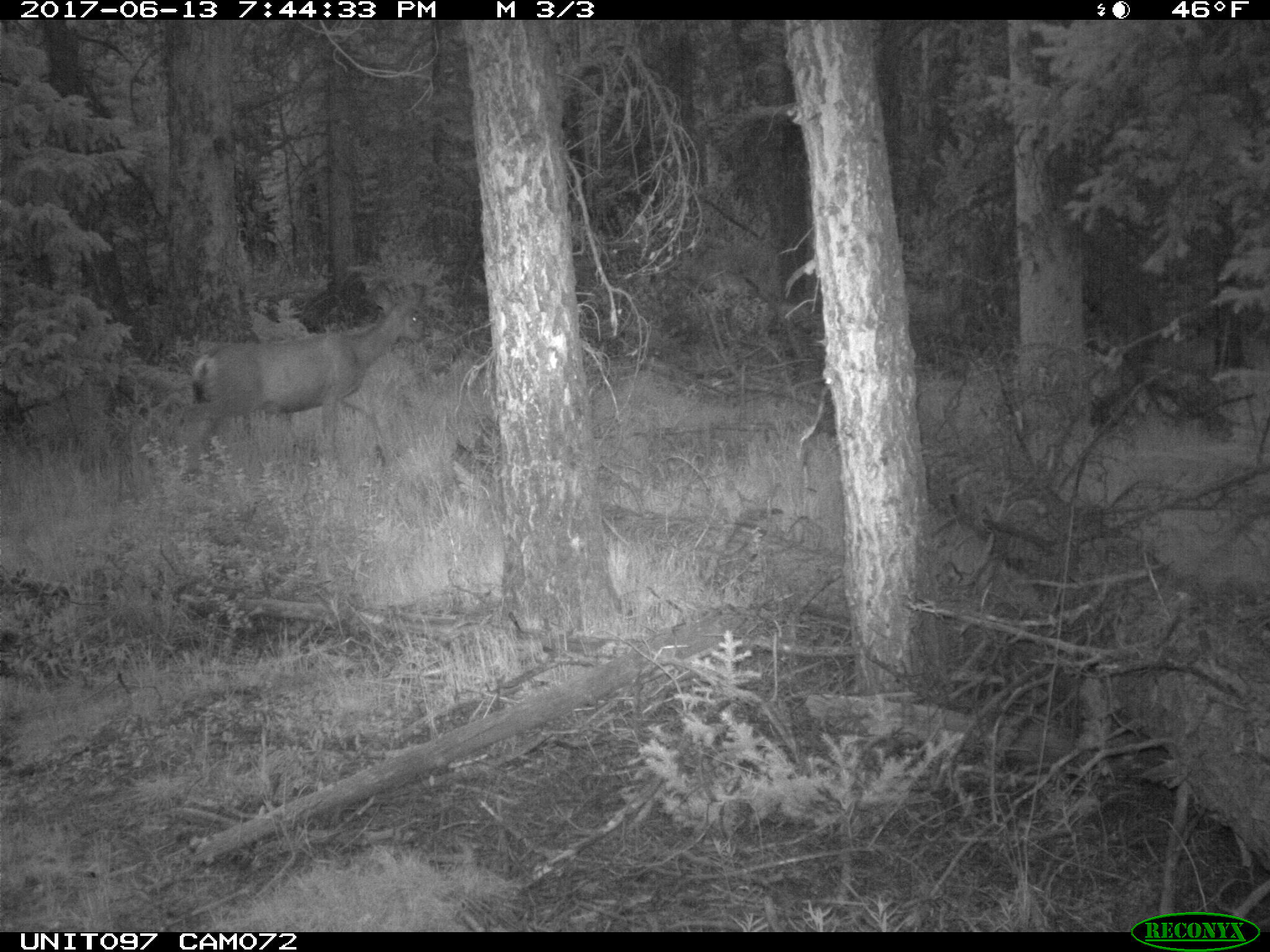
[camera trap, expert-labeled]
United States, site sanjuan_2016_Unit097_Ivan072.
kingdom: Animalia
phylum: Chordata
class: Mammalia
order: Artiodactyla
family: Cervidae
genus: Odocoileus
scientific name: Odocoileus hemionus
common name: mule deer